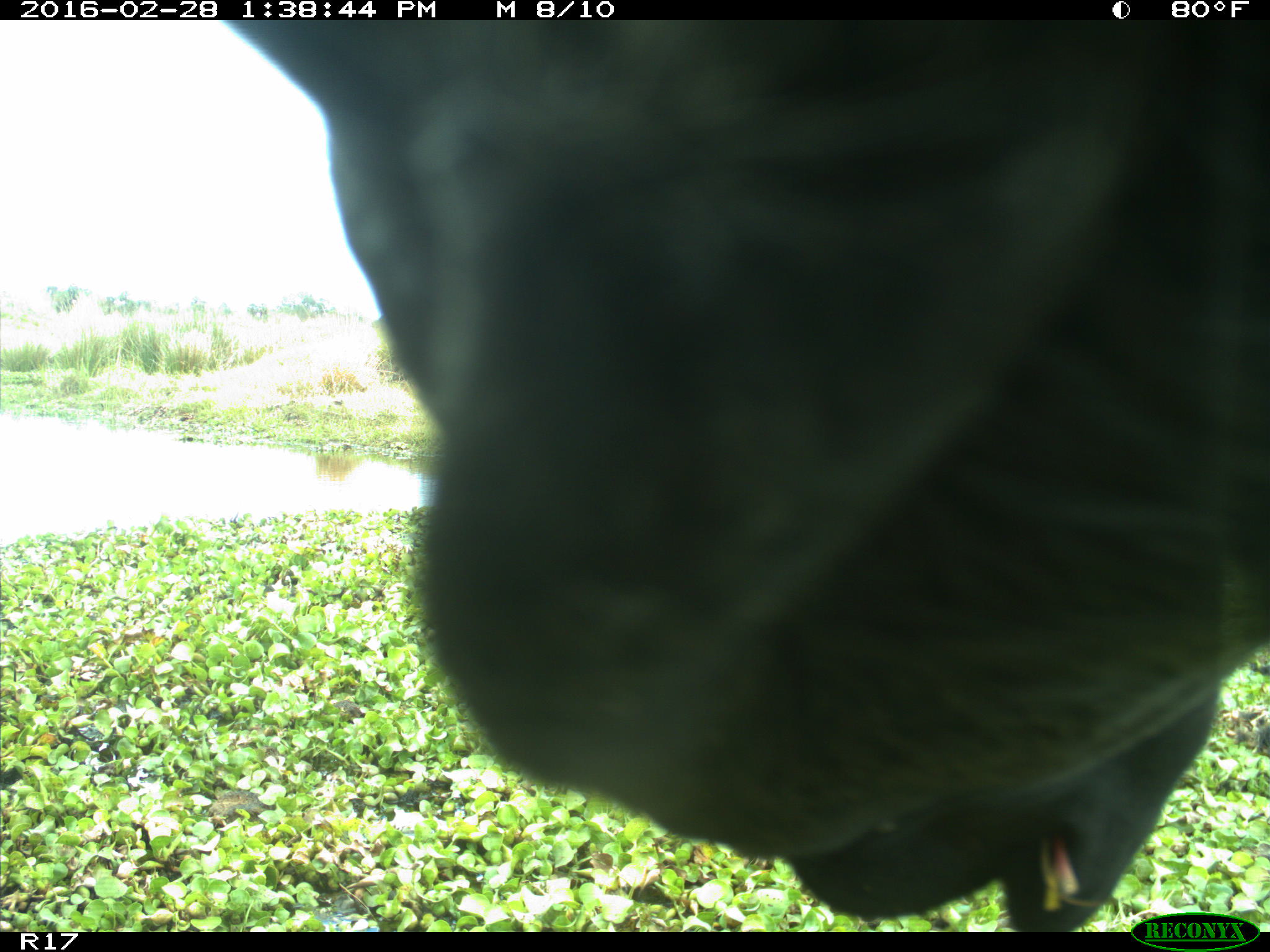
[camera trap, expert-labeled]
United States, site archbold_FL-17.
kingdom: Animalia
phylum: Chordata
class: Mammalia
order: Artiodactyla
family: Bovidae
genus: Bos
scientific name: Bos taurus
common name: domestic cow